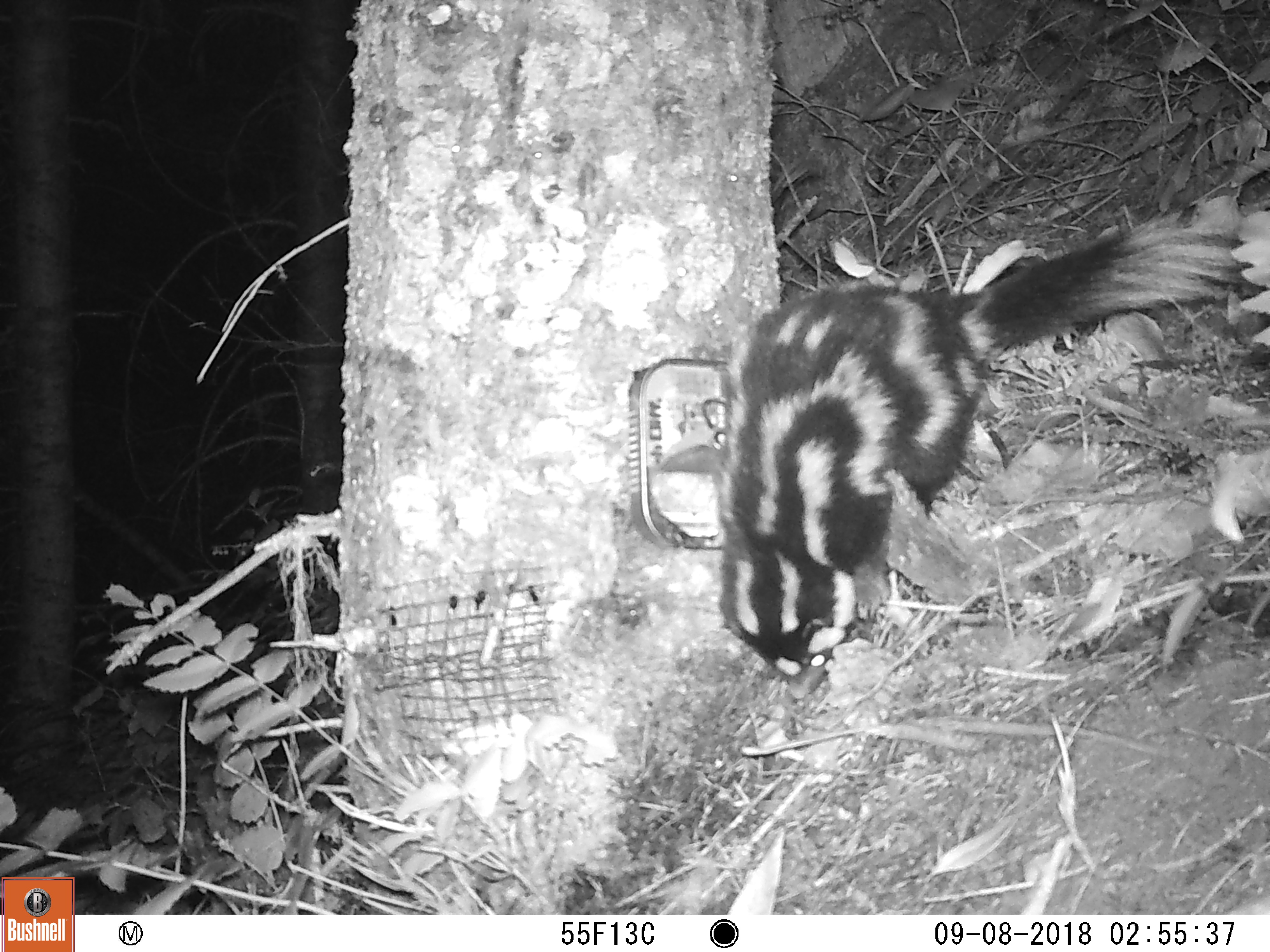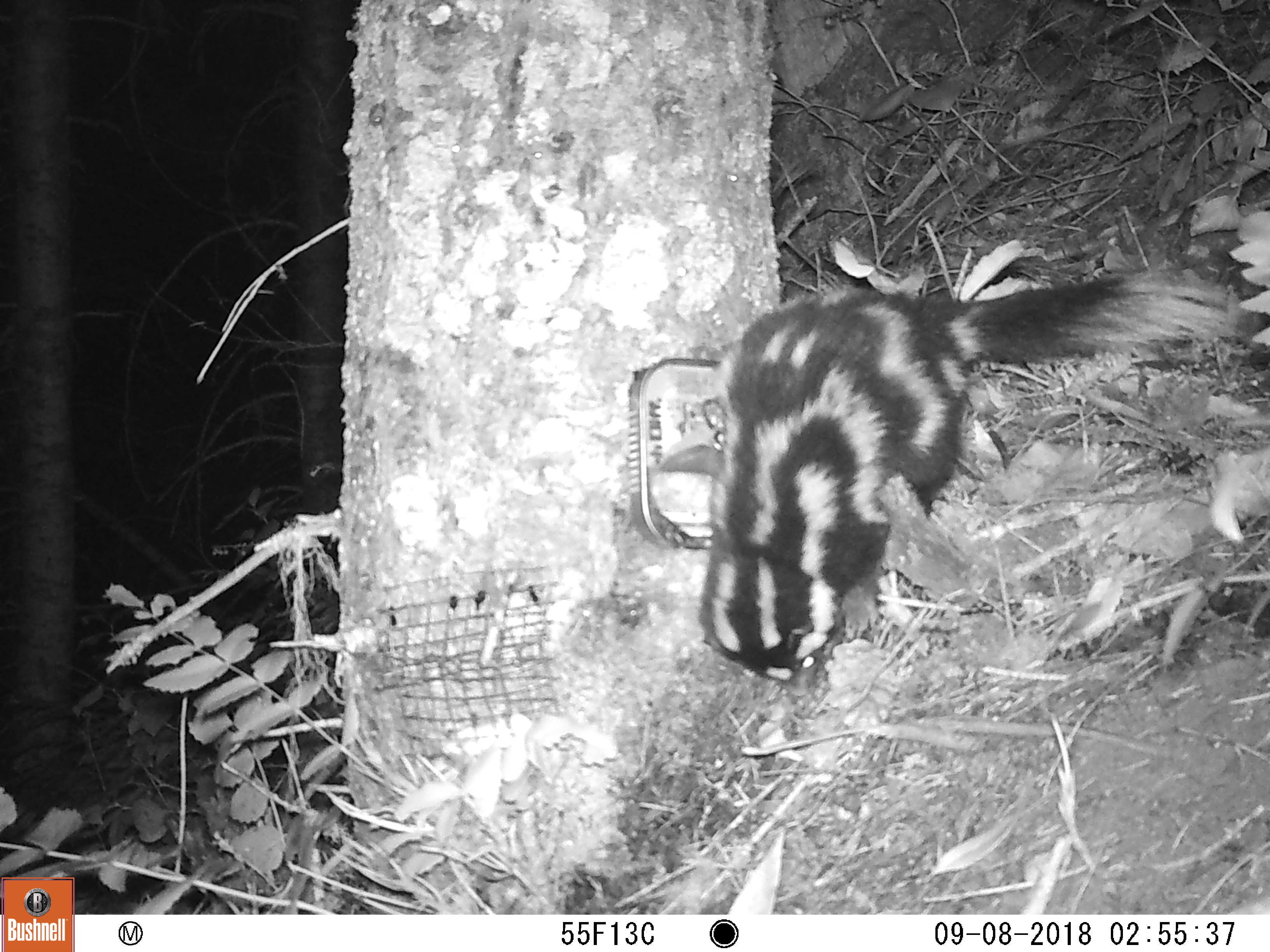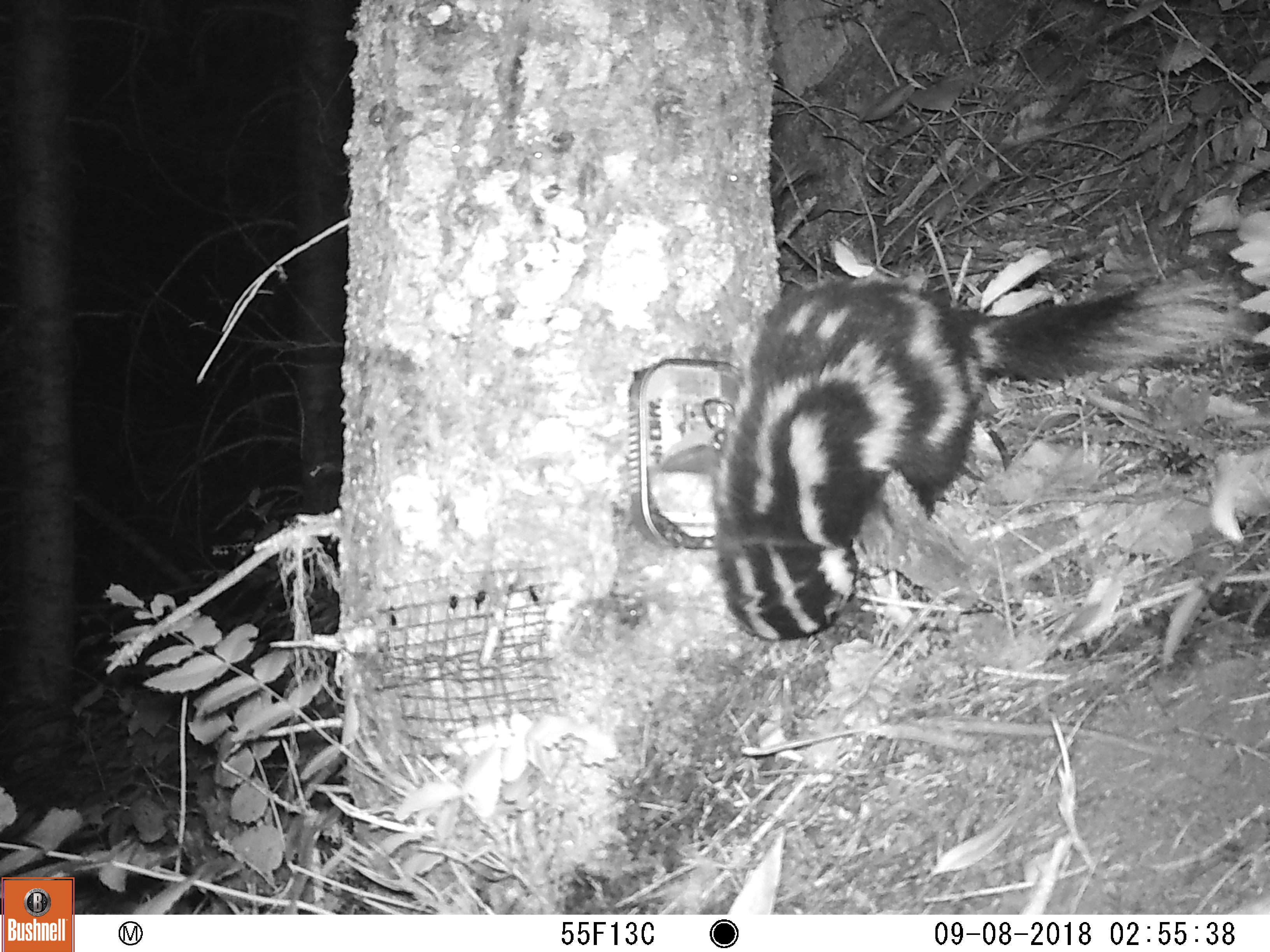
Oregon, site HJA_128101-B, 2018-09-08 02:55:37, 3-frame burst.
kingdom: Animalia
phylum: Chordata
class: Mammalia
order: Carnivora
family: Mephitidae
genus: Spilogale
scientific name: Spilogale gracilis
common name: western spotted skunk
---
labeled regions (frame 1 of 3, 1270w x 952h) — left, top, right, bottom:
western spotted skunk: 711, 200, 1238, 712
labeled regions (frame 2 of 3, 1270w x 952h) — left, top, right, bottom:
western spotted skunk: 637, 276, 1259, 696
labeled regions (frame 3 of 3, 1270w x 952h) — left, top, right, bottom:
western spotted skunk: 691, 259, 1263, 658